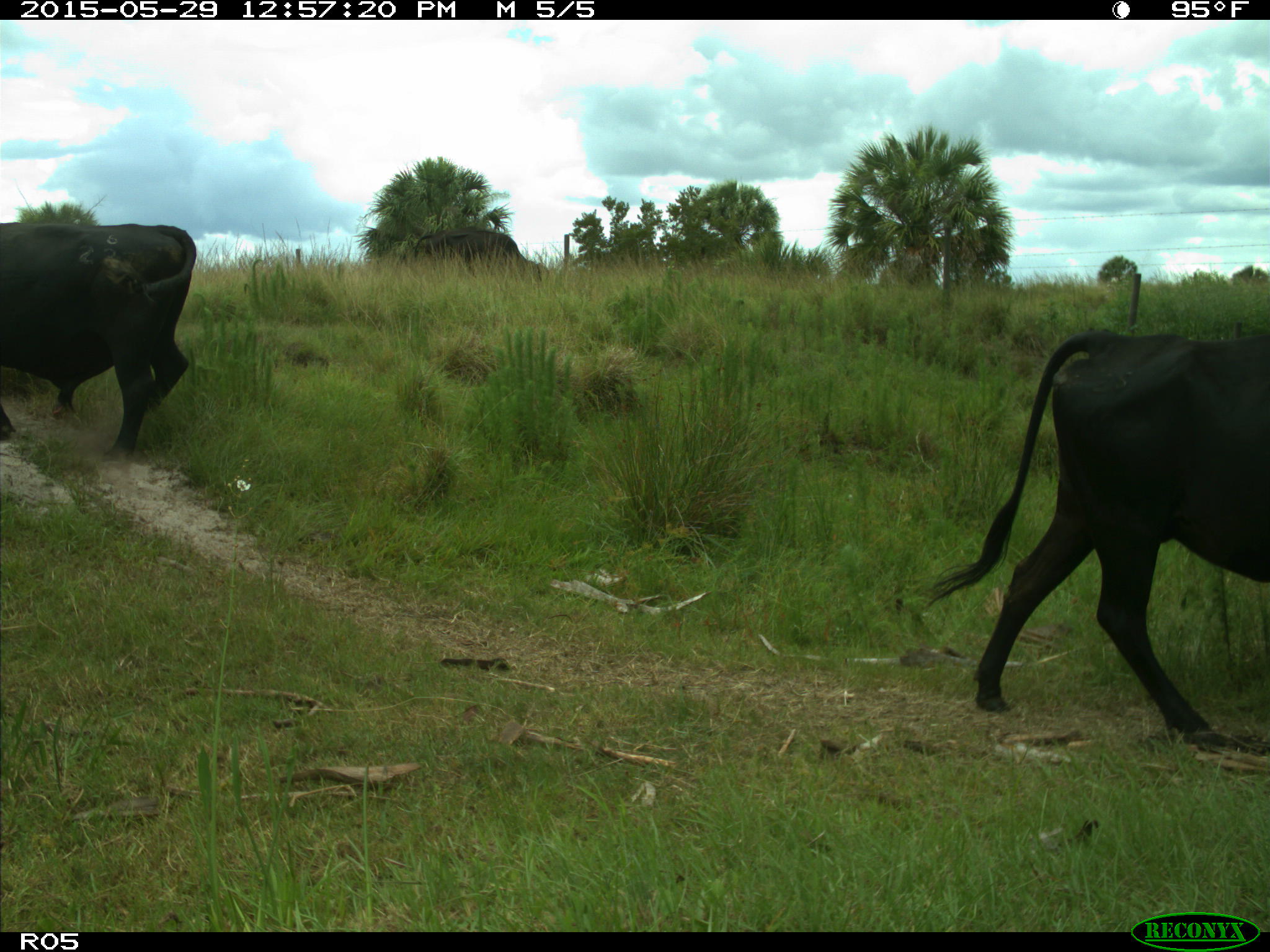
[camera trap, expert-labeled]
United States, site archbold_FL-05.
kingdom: Animalia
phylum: Chordata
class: Mammalia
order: Artiodactyla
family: Bovidae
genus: Bos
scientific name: Bos taurus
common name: domestic cow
Bos taurus (domestic cow).